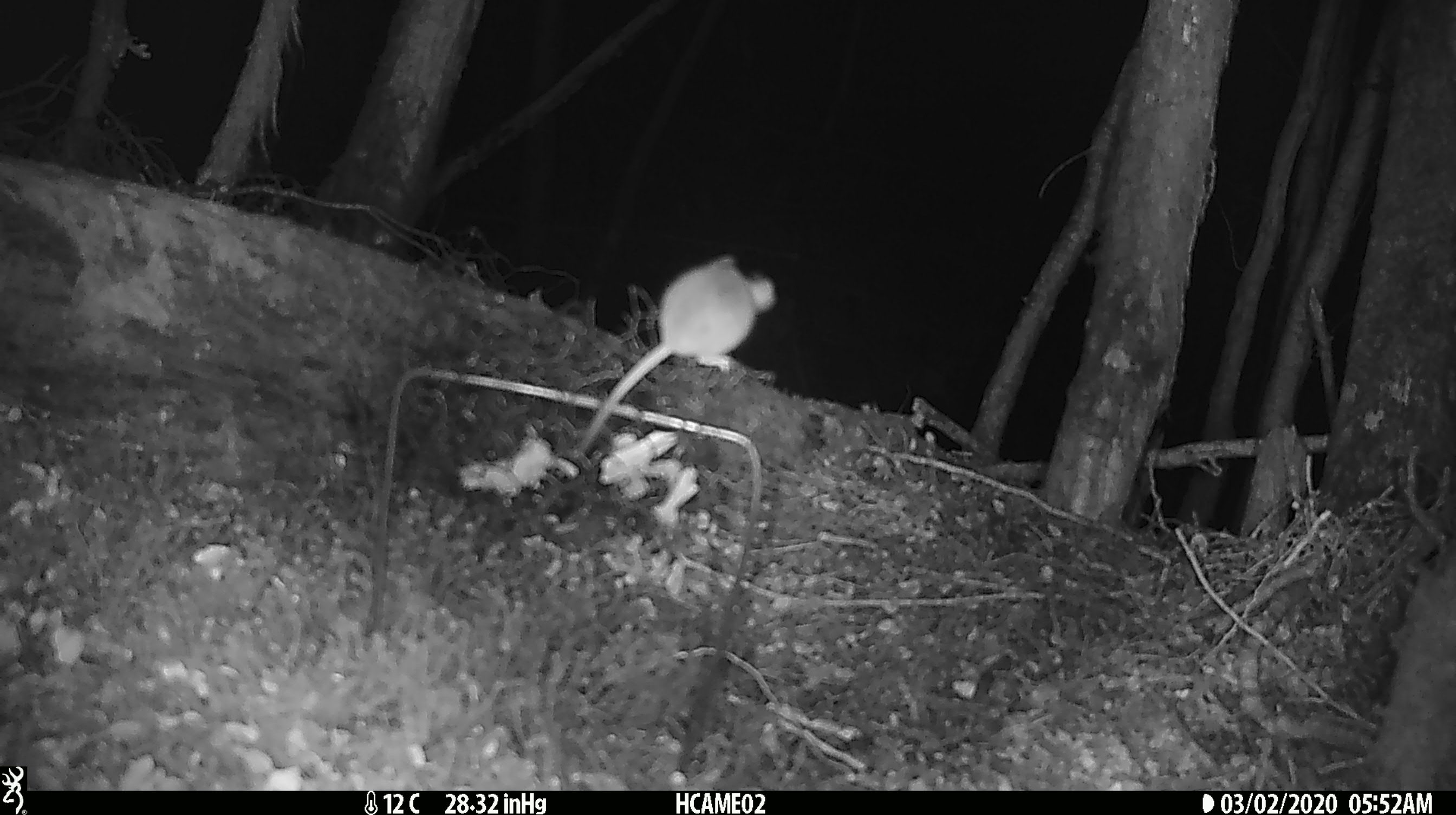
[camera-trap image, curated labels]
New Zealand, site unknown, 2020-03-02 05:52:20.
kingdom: Animalia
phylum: Chordata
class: Mammalia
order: Rodentia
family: Muridae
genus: Mus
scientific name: Mus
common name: mouse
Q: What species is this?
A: Mouse (Mus).